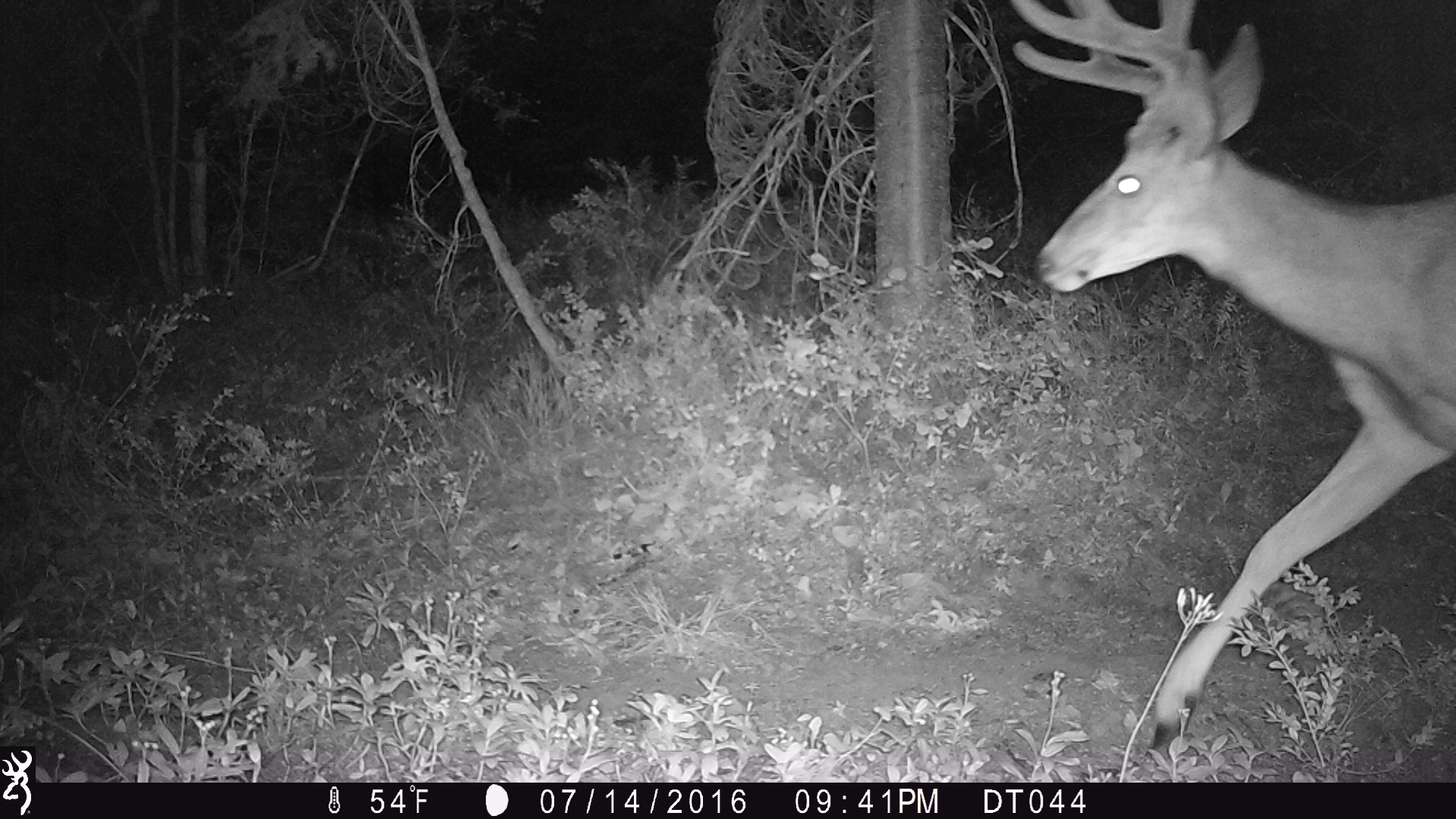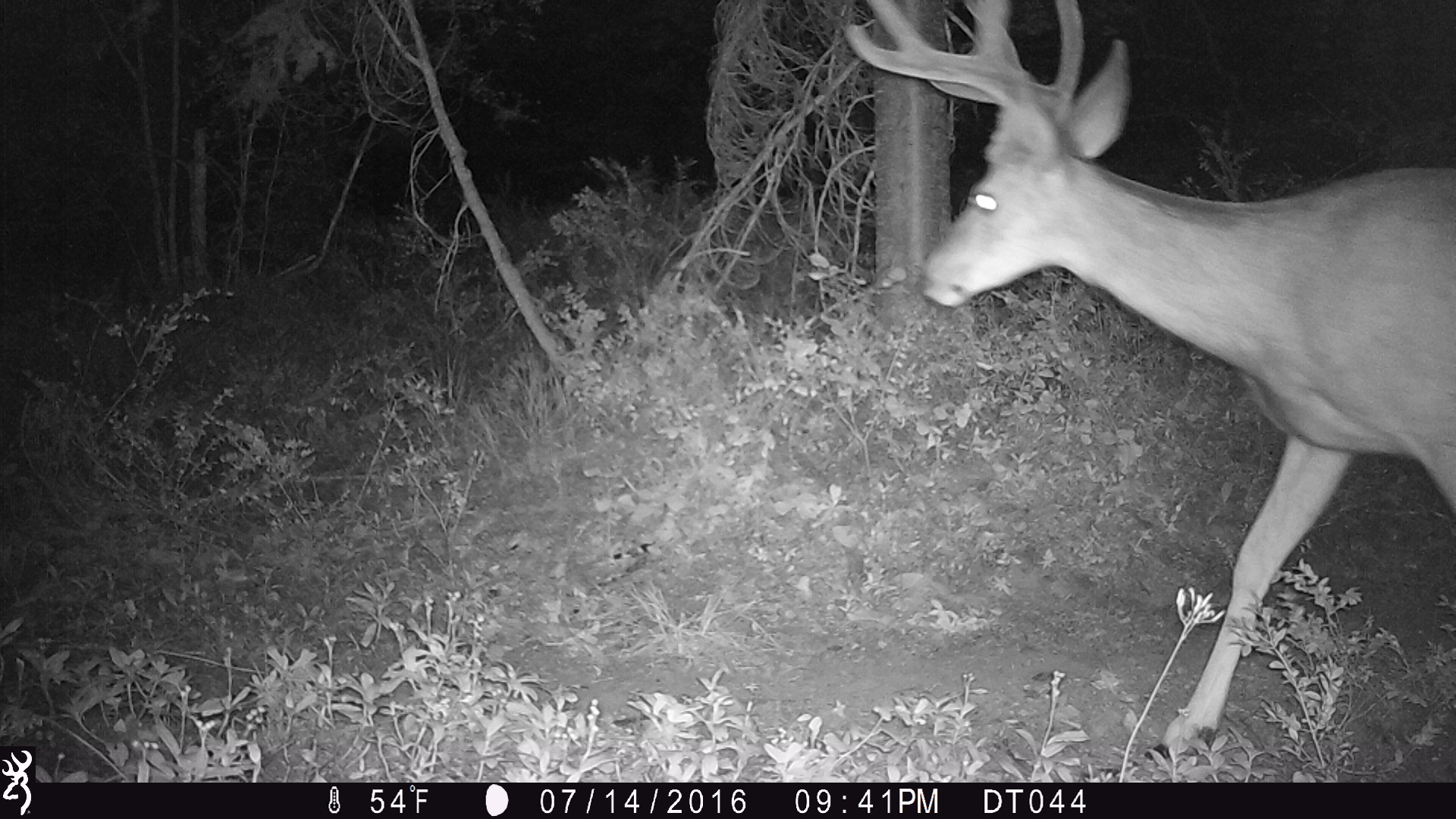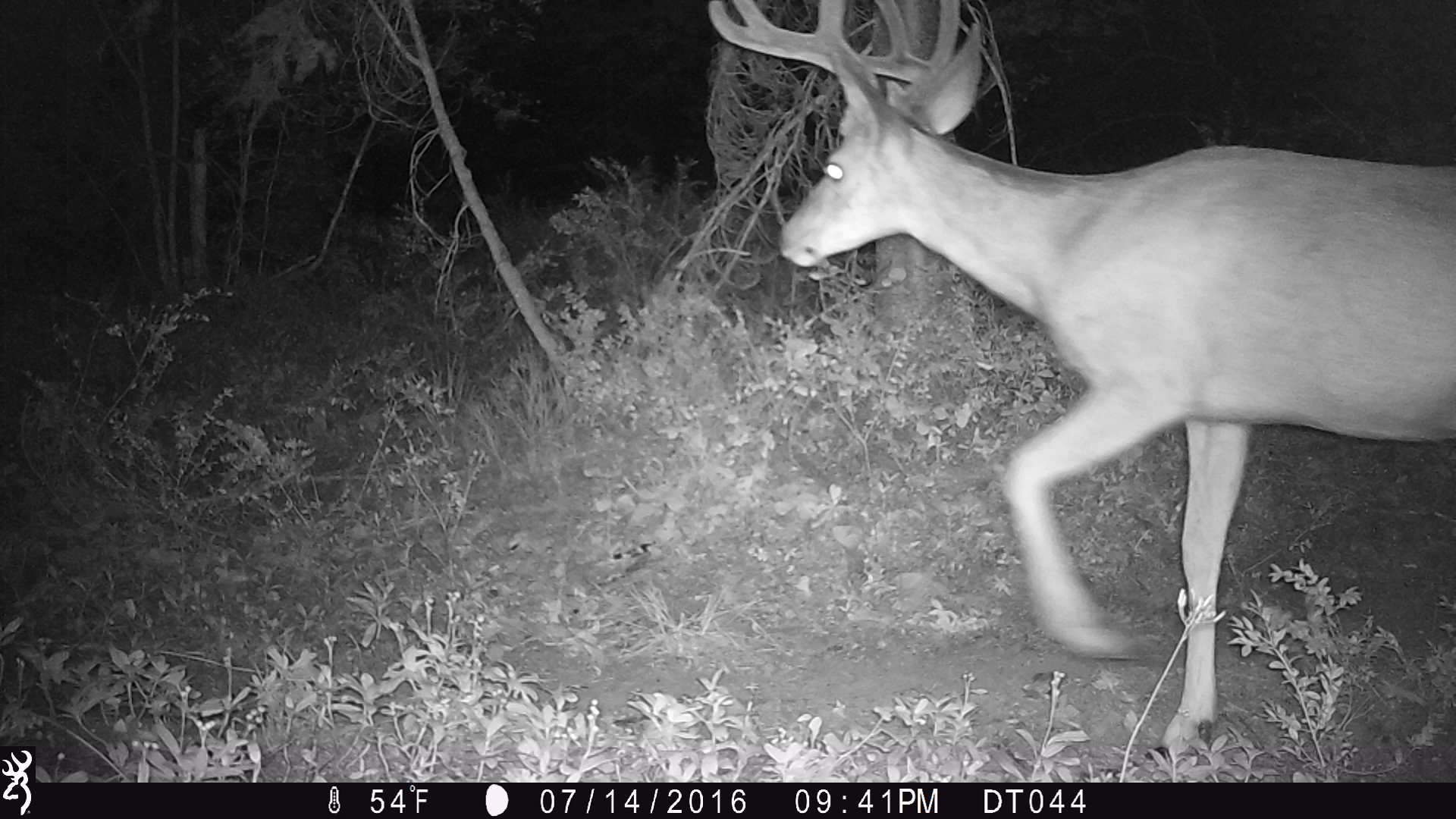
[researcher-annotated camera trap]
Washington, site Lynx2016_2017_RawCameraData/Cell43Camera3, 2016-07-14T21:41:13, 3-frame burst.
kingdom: Animalia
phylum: Chordata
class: Mammalia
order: Artiodactyla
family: Cervidae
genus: Odocoileus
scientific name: Odocoileus hemionus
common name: mule deer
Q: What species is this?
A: Odocoileus hemionus (mule deer).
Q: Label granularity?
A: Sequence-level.